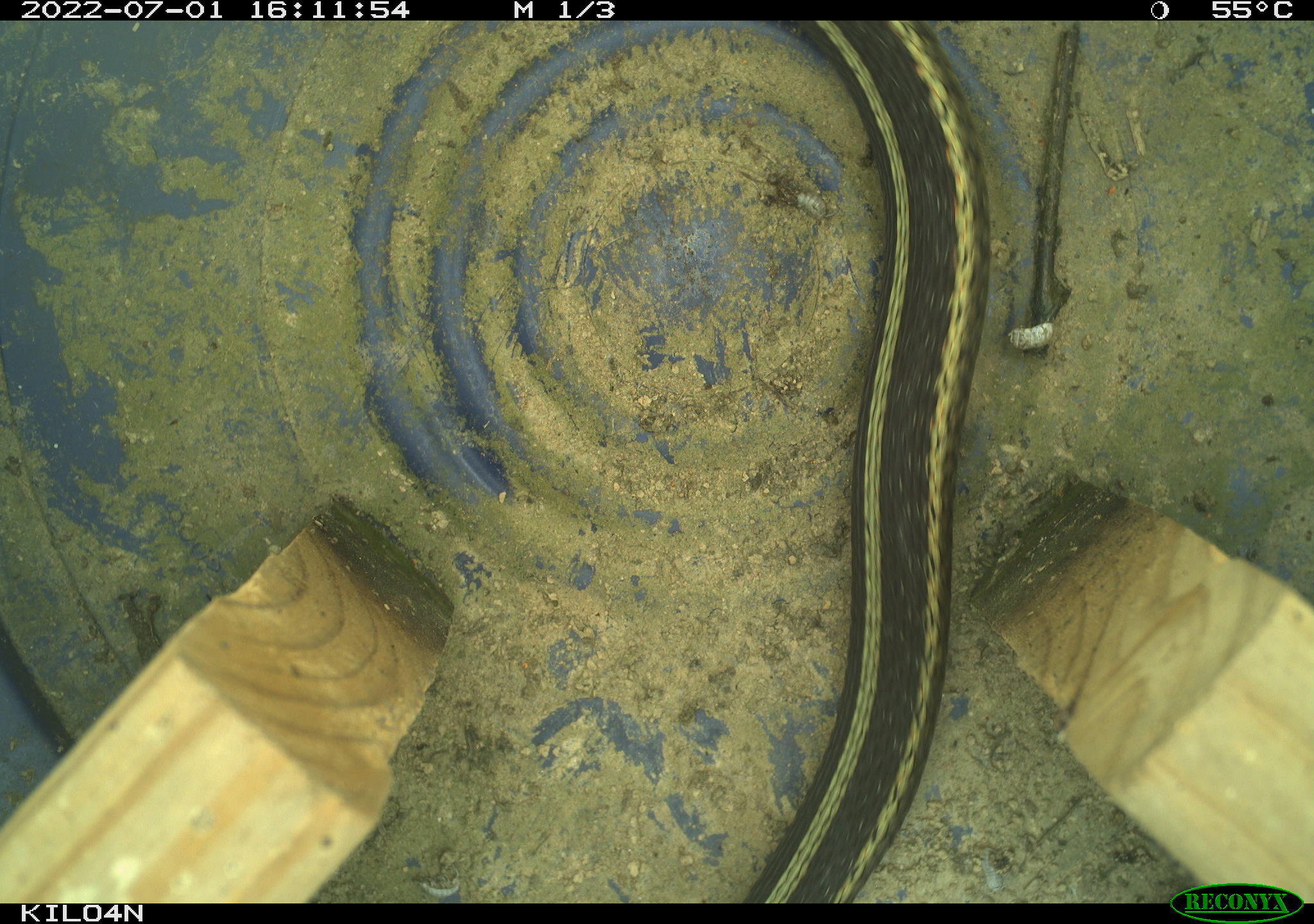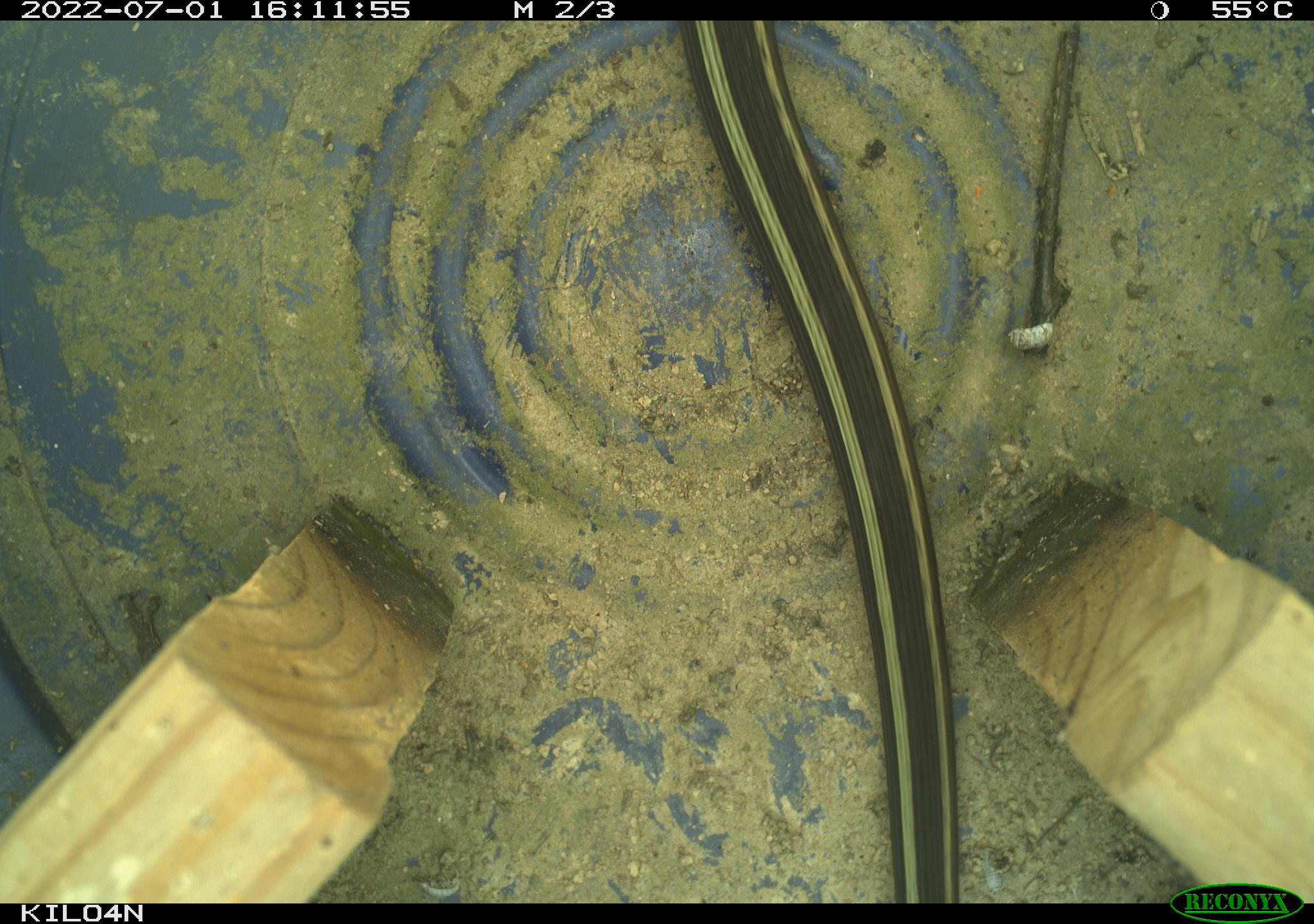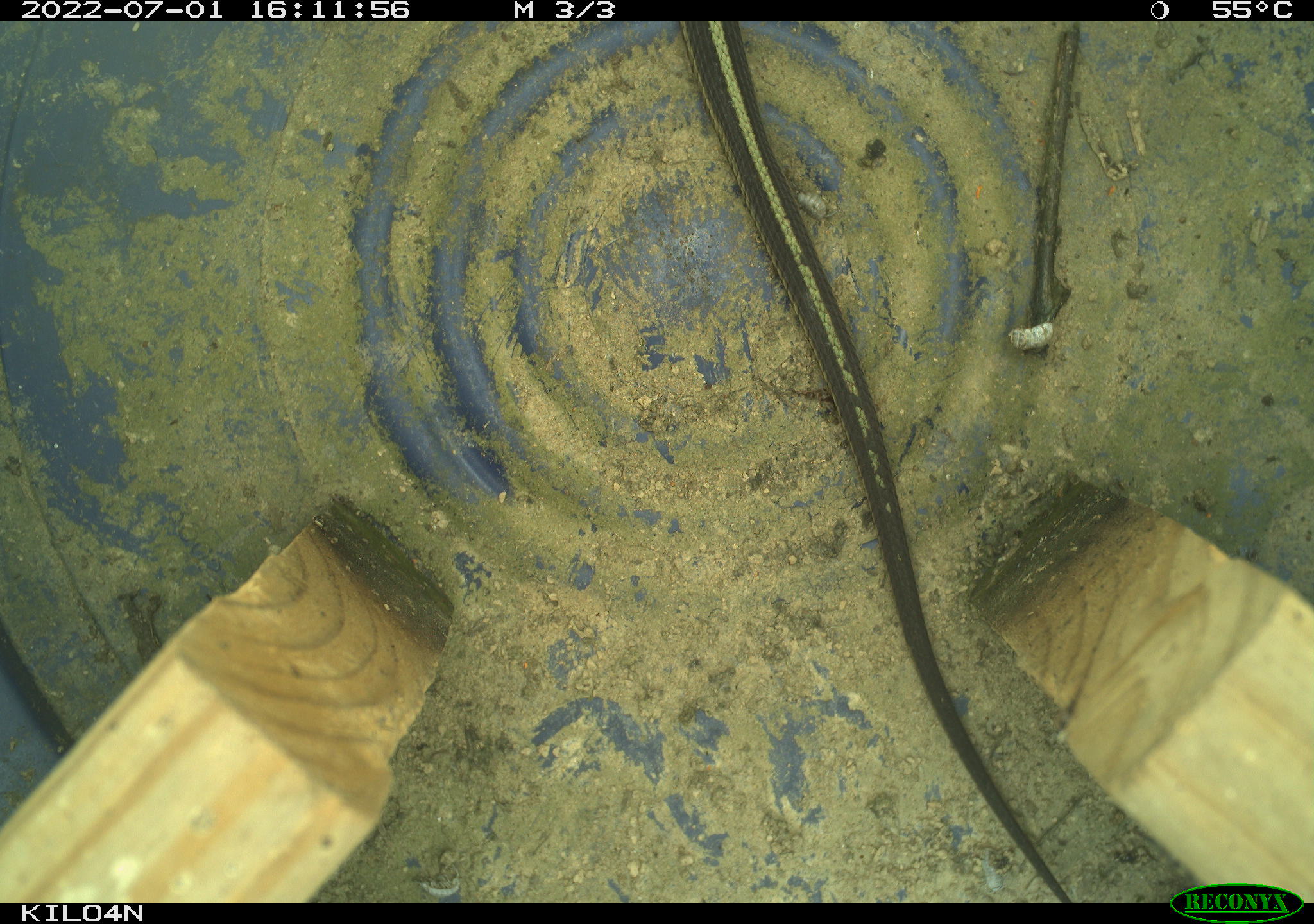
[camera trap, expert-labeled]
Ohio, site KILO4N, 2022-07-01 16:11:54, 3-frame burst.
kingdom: Animalia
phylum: Chordata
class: Reptilia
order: Squamata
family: Colubridae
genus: Thamnophis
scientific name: Thamnophis sirtalis sirtalis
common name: eastern gartersnake